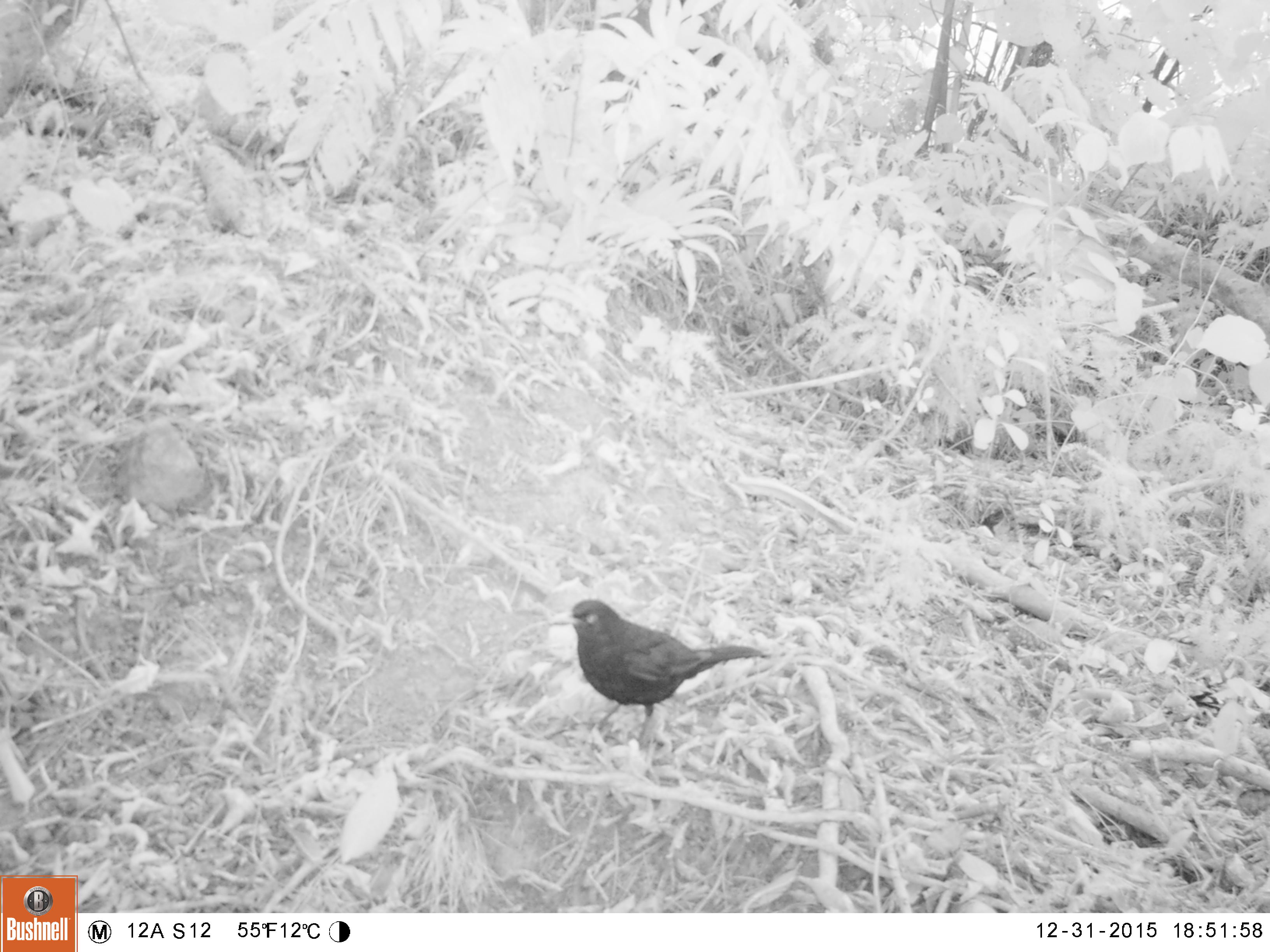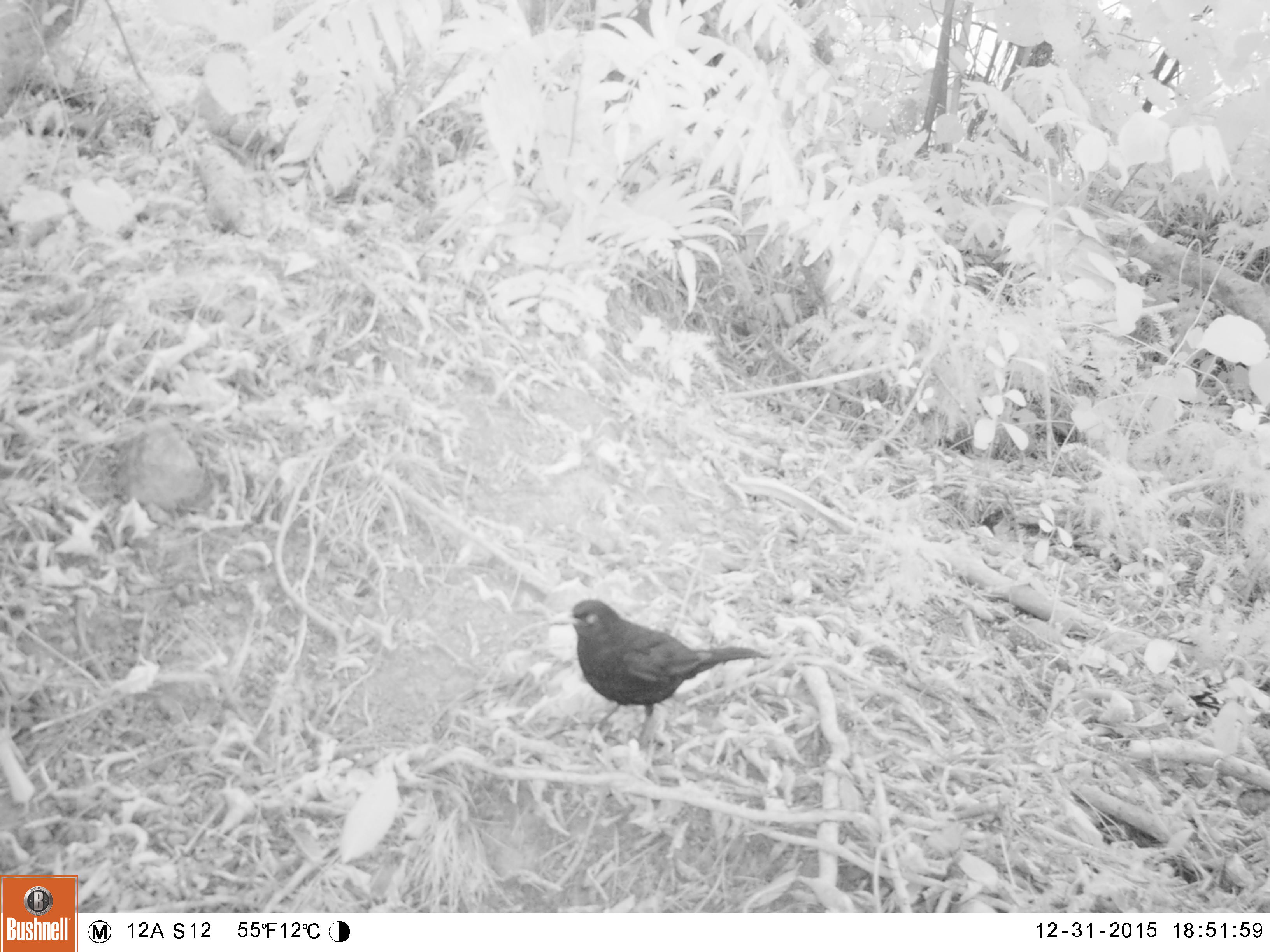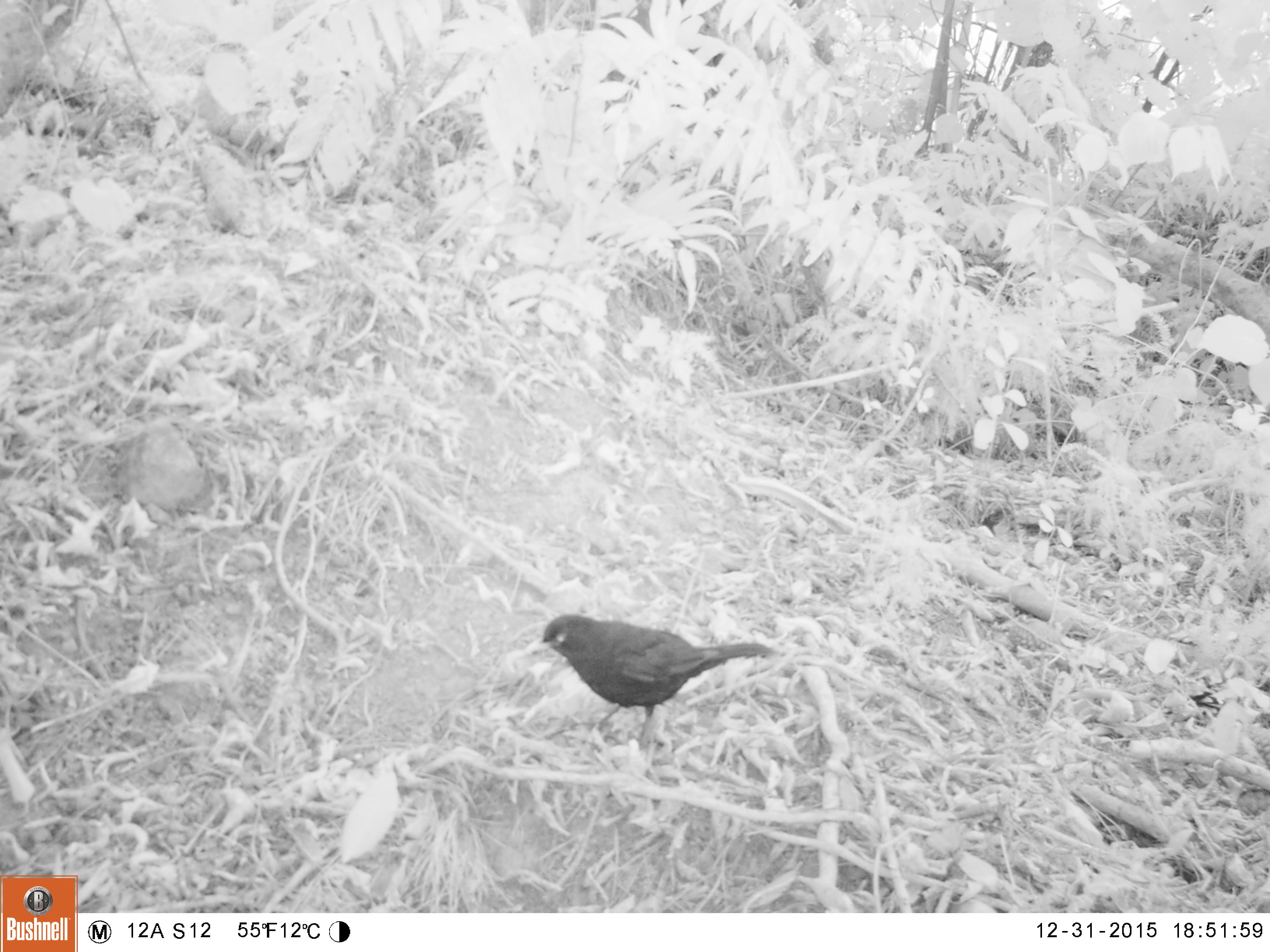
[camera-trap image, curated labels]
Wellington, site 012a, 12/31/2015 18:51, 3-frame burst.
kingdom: Animalia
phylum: Chordata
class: Aves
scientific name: Aves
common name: bird